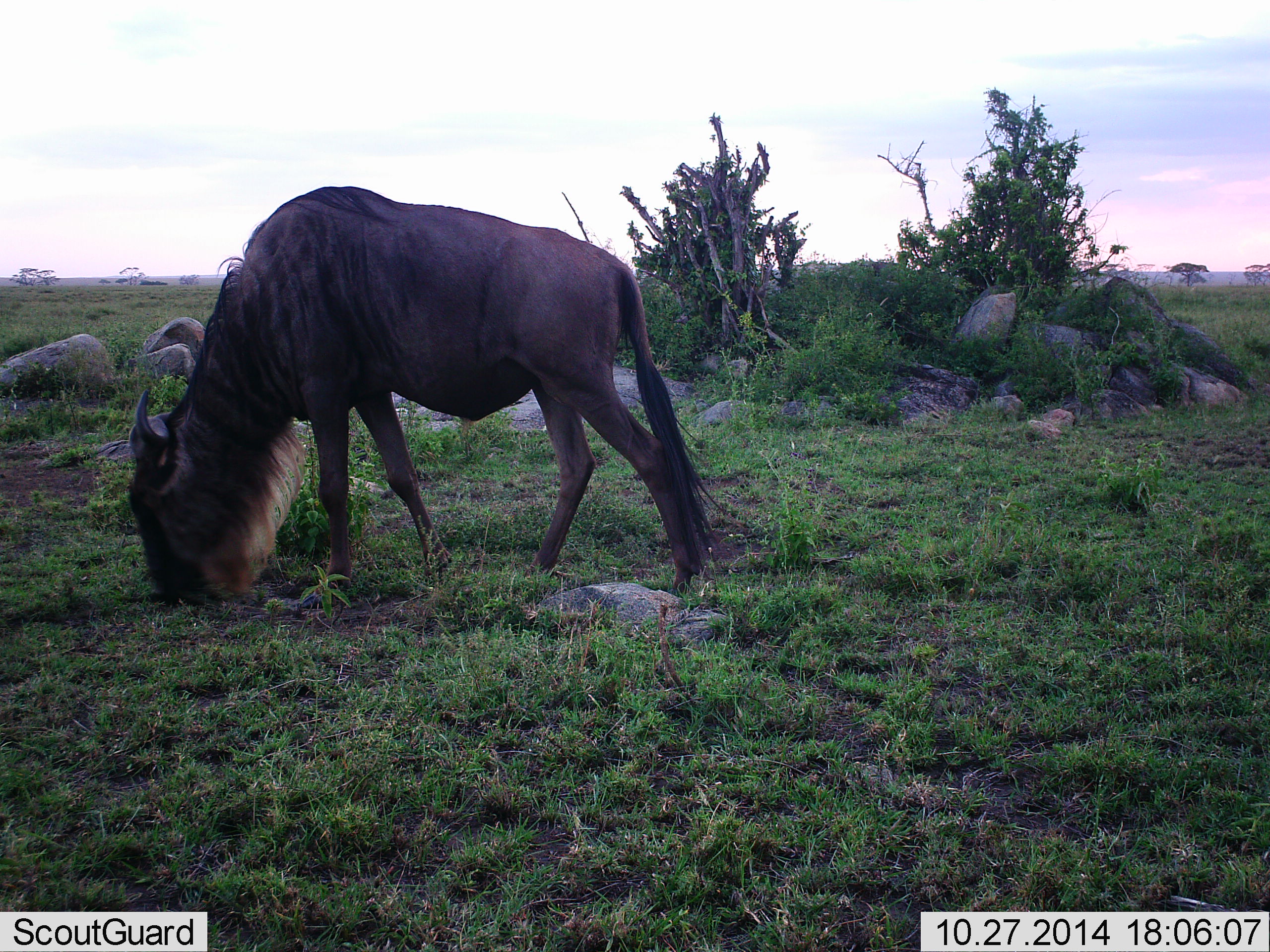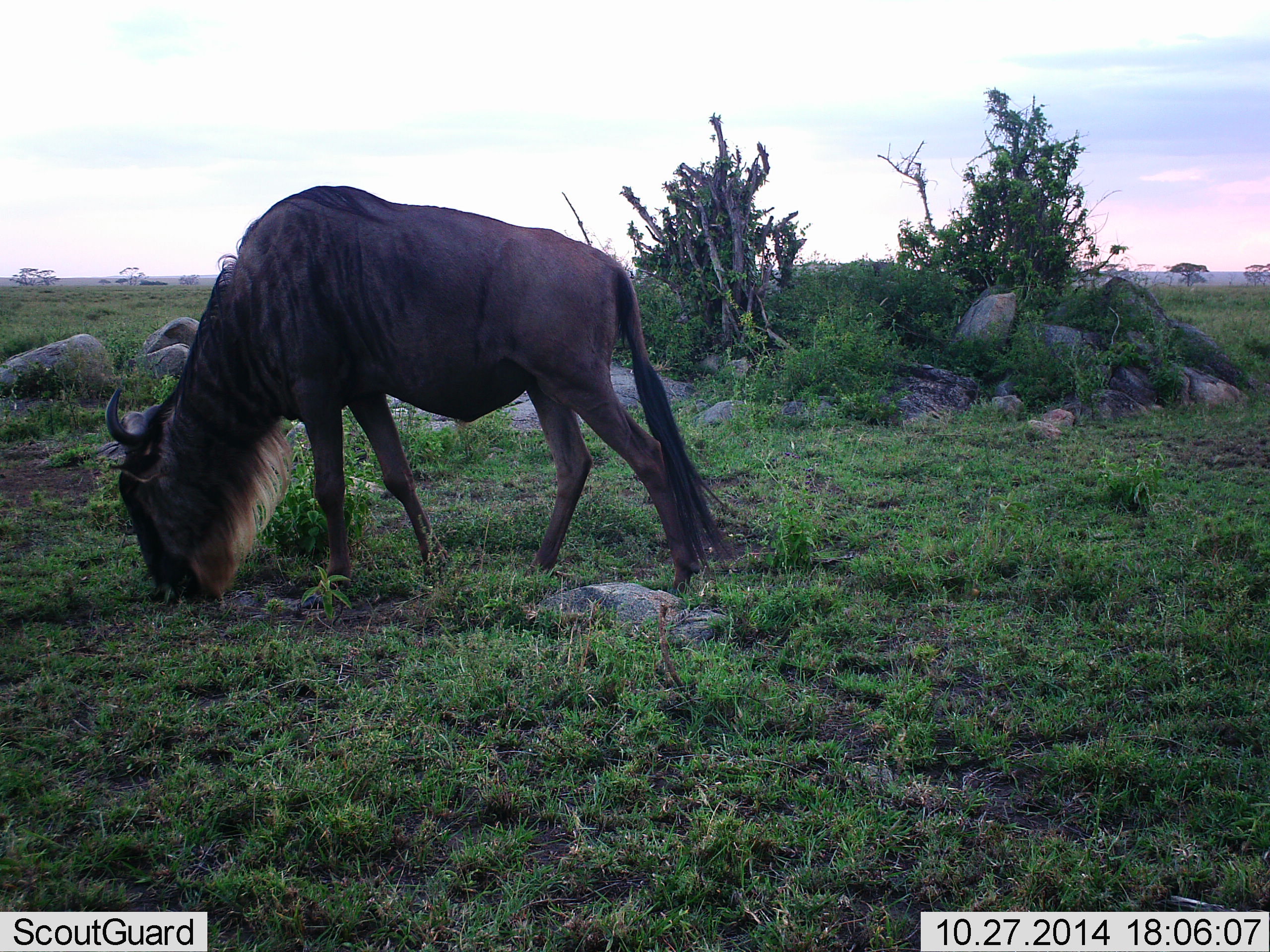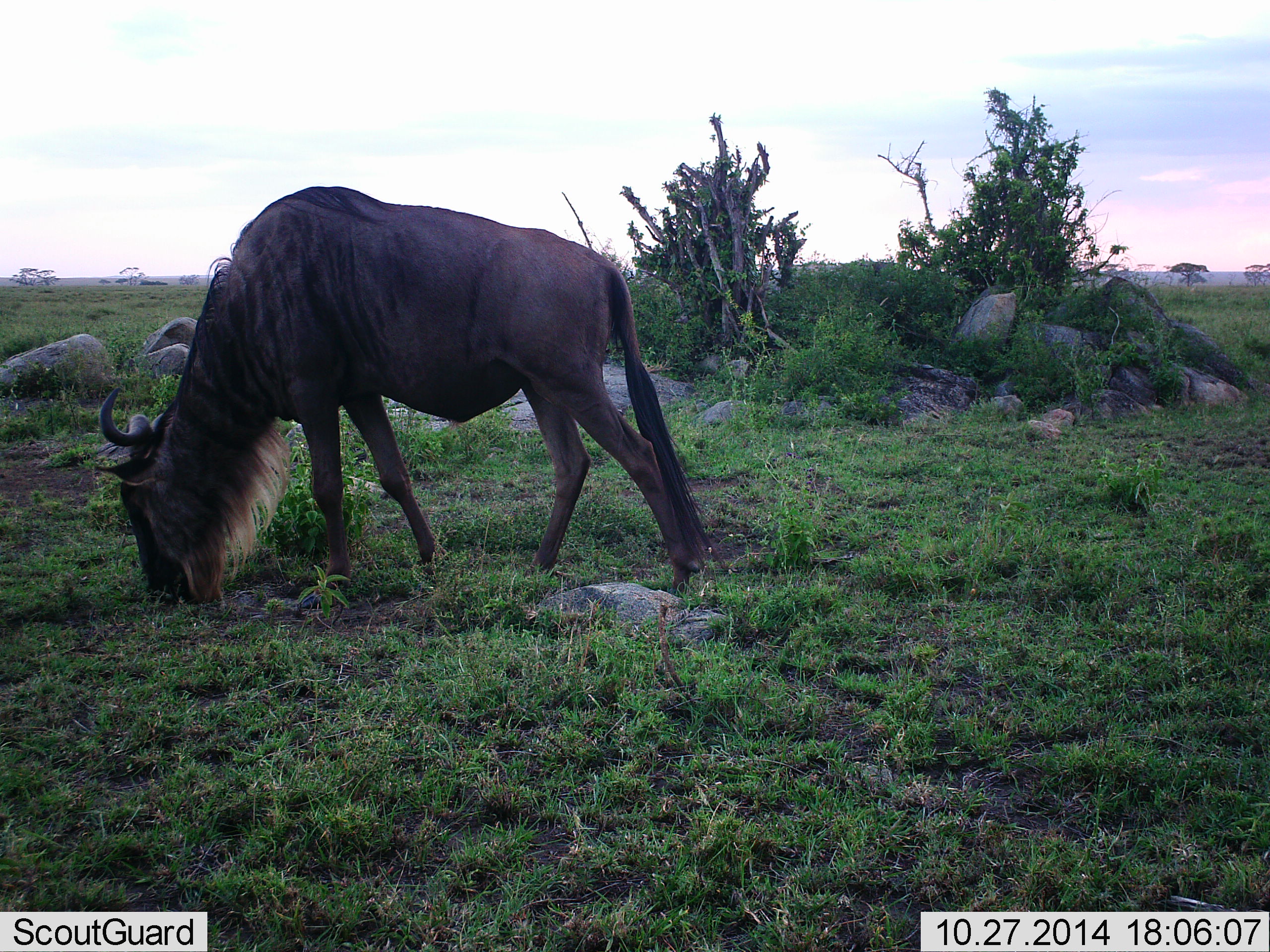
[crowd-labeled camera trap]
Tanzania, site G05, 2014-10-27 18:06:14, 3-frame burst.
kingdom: Animalia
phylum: Chordata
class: Mammalia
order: Artiodactyla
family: Bovidae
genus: Connochaetes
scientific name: Connochaetes taurinus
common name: blue wildebeest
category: wildebeest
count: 1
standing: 60%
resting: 0%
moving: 0%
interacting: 0%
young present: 0%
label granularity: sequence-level